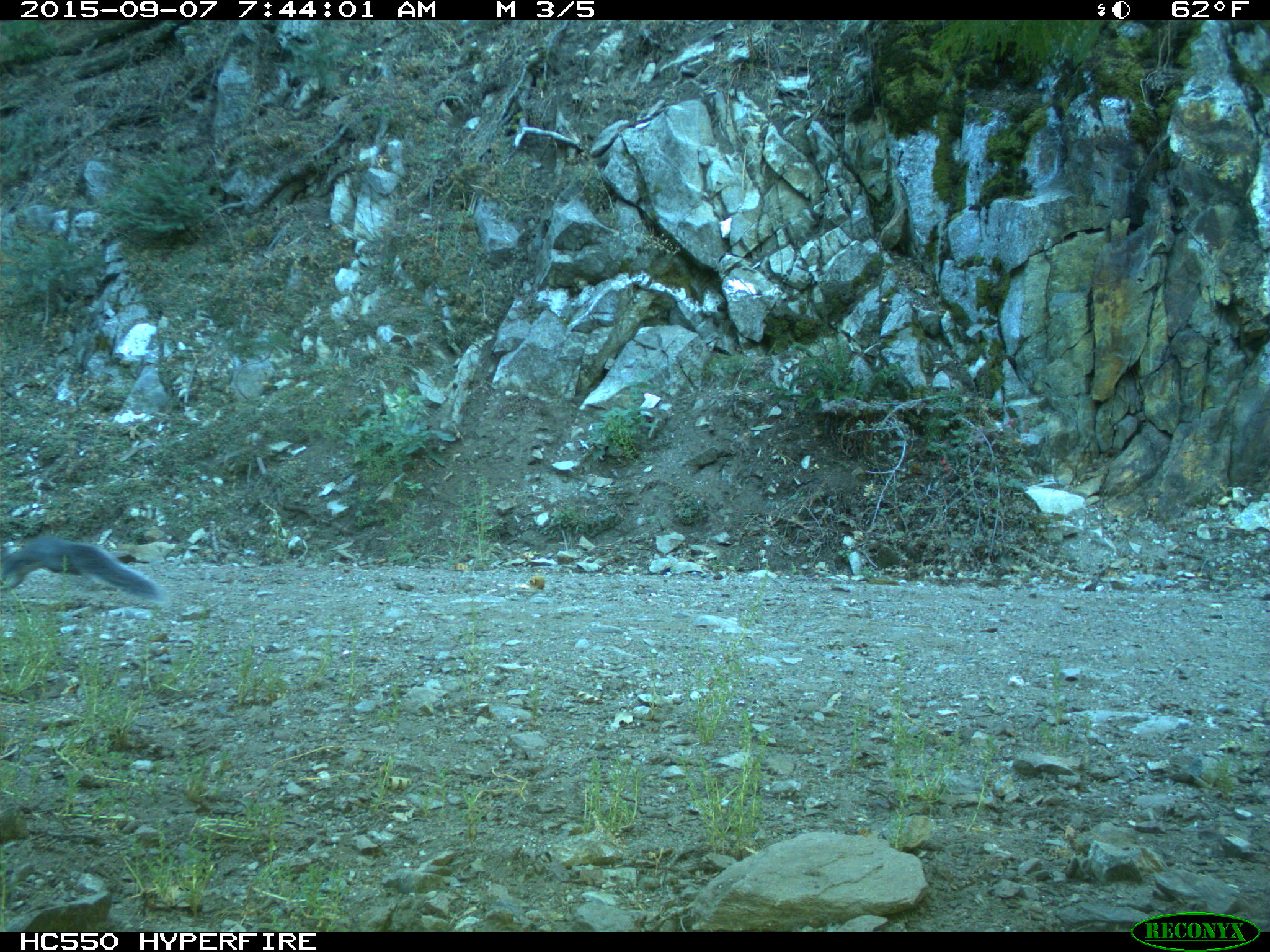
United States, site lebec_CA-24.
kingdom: Animalia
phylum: Chordata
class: Mammalia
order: Rodentia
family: Sciuridae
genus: Sciurus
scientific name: Sciurus carolinensis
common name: eastern gray squirrel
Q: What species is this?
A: Sciurus carolinensis (eastern gray squirrel).